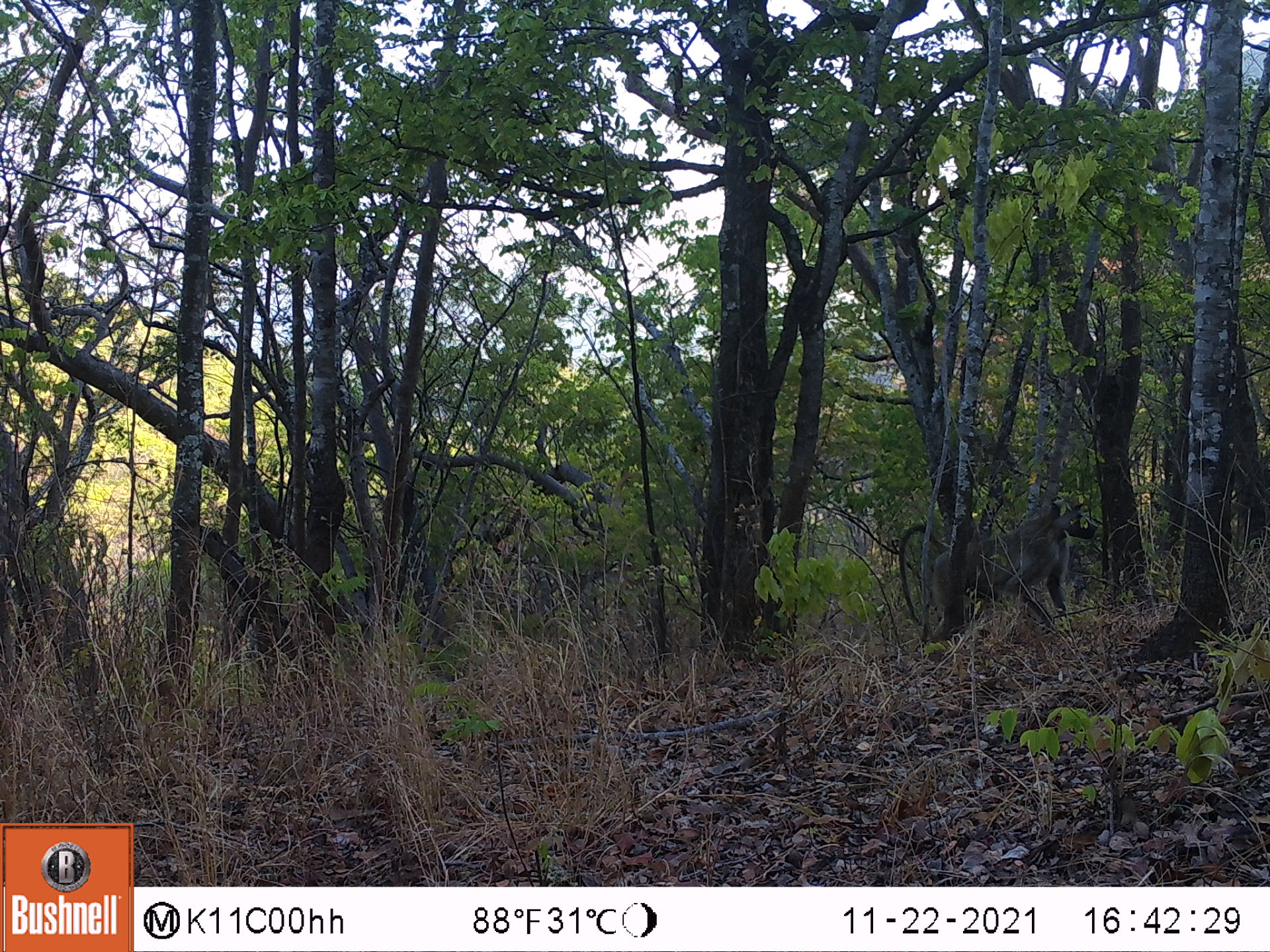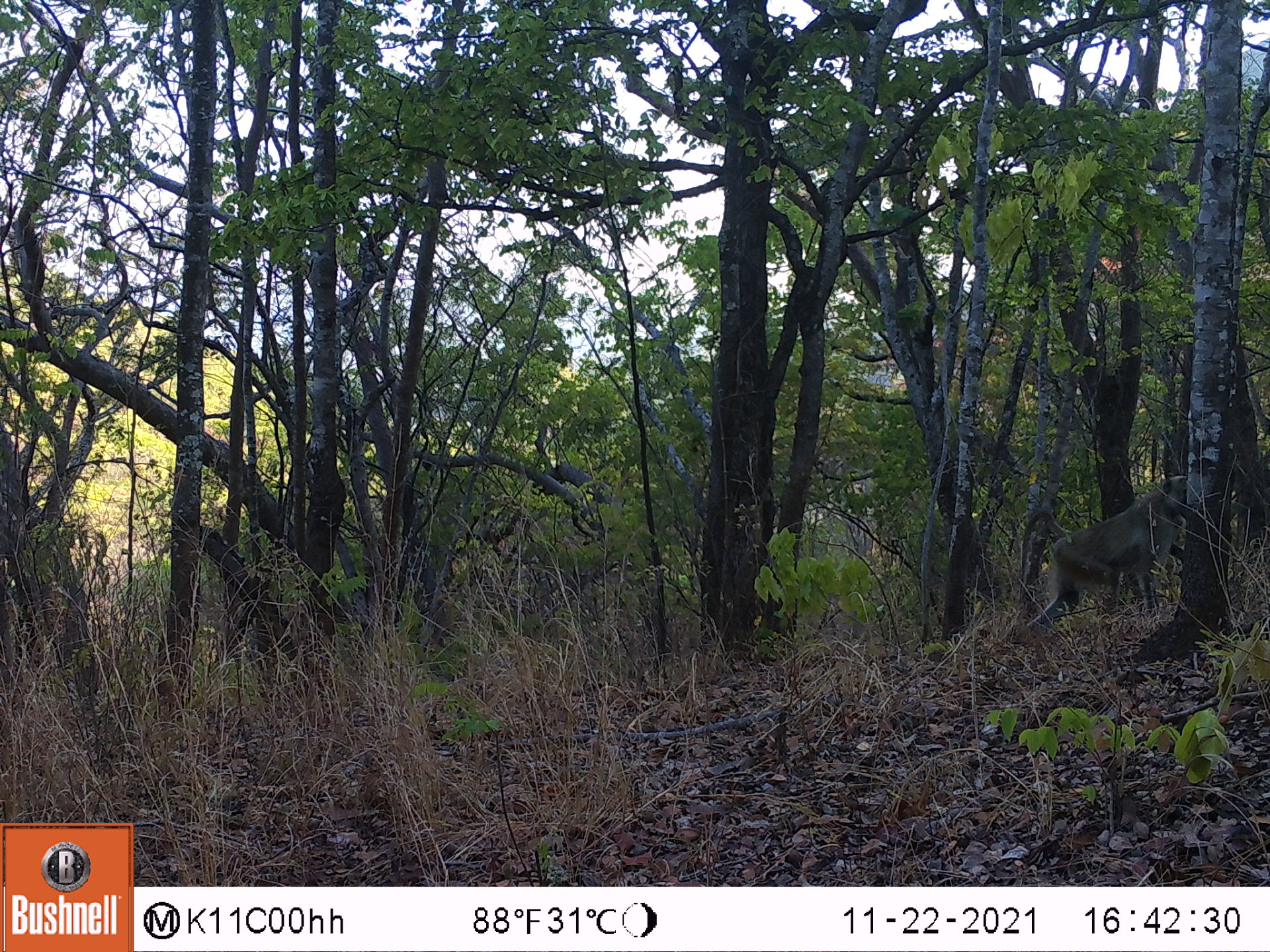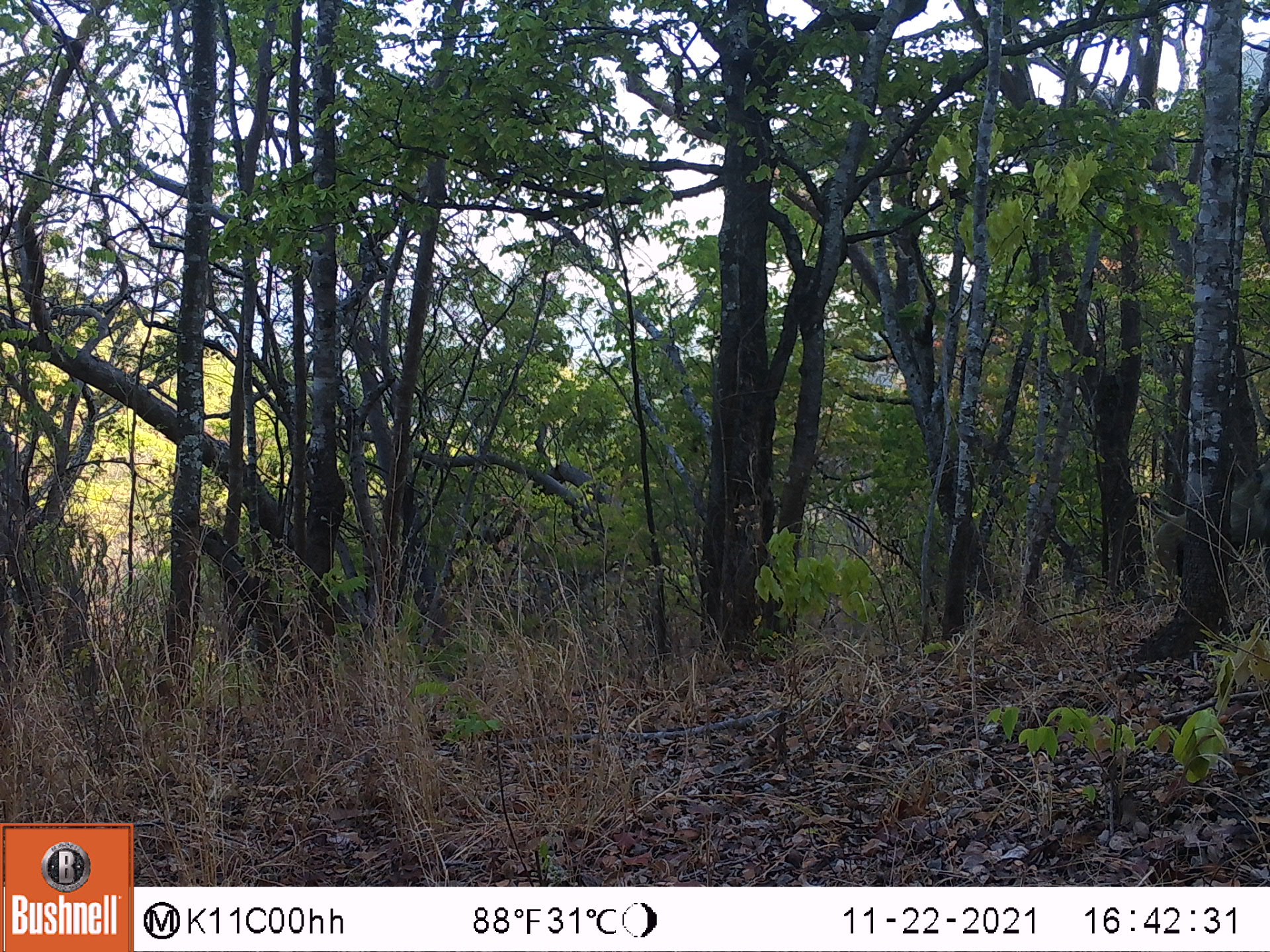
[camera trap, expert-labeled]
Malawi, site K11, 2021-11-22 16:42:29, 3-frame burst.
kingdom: Animalia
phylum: Chordata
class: Mammalia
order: Primates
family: Cercopithecidae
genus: Papio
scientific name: Papio cynocephalus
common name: yellow baboon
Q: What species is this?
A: Yellow baboon (Papio cynocephalus).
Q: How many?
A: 1.